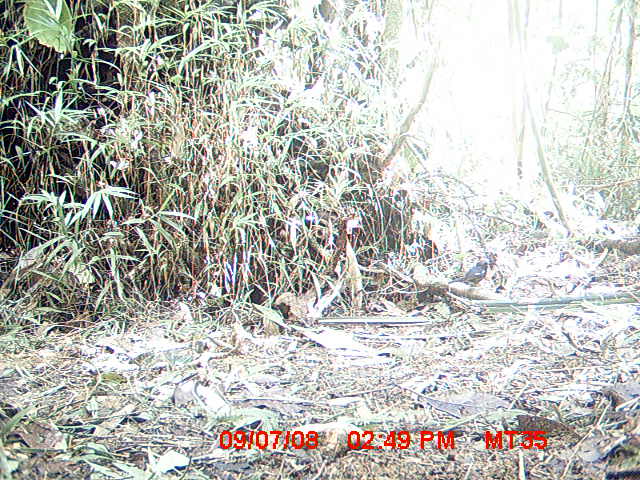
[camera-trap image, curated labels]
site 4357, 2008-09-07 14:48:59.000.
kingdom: Animalia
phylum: Chordata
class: Aves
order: Passeriformes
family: Muscicapidae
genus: Copsychus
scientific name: Copsychus albospecularis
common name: madagascar magpie-robin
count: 1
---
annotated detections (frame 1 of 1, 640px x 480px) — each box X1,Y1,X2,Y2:
copsychus albospecularis: 448,260,494,288